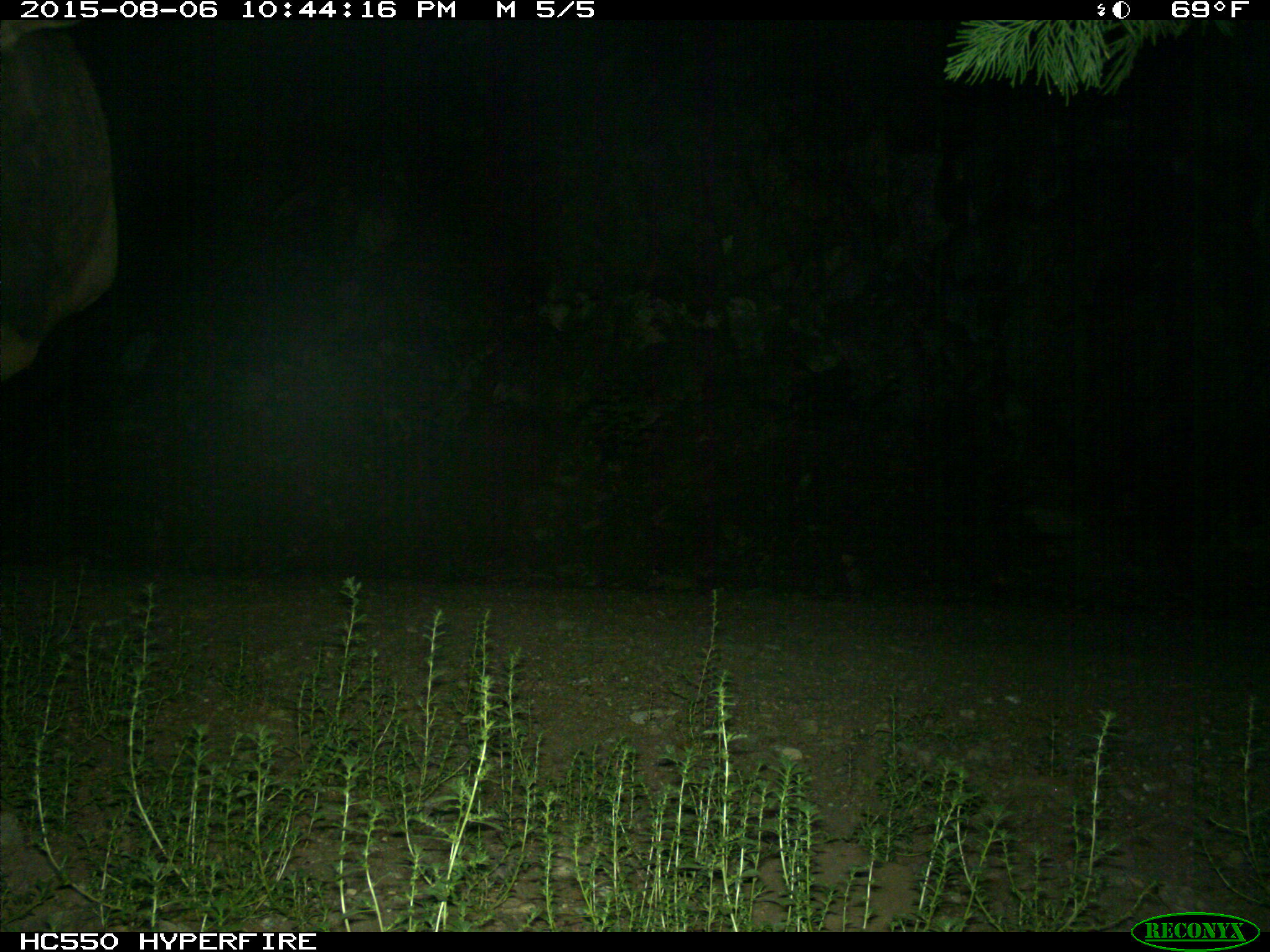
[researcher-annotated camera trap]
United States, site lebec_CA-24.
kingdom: Animalia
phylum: Chordata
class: Mammalia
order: Artiodactyla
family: Cervidae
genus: Cervus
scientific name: Cervus canadensis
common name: elk